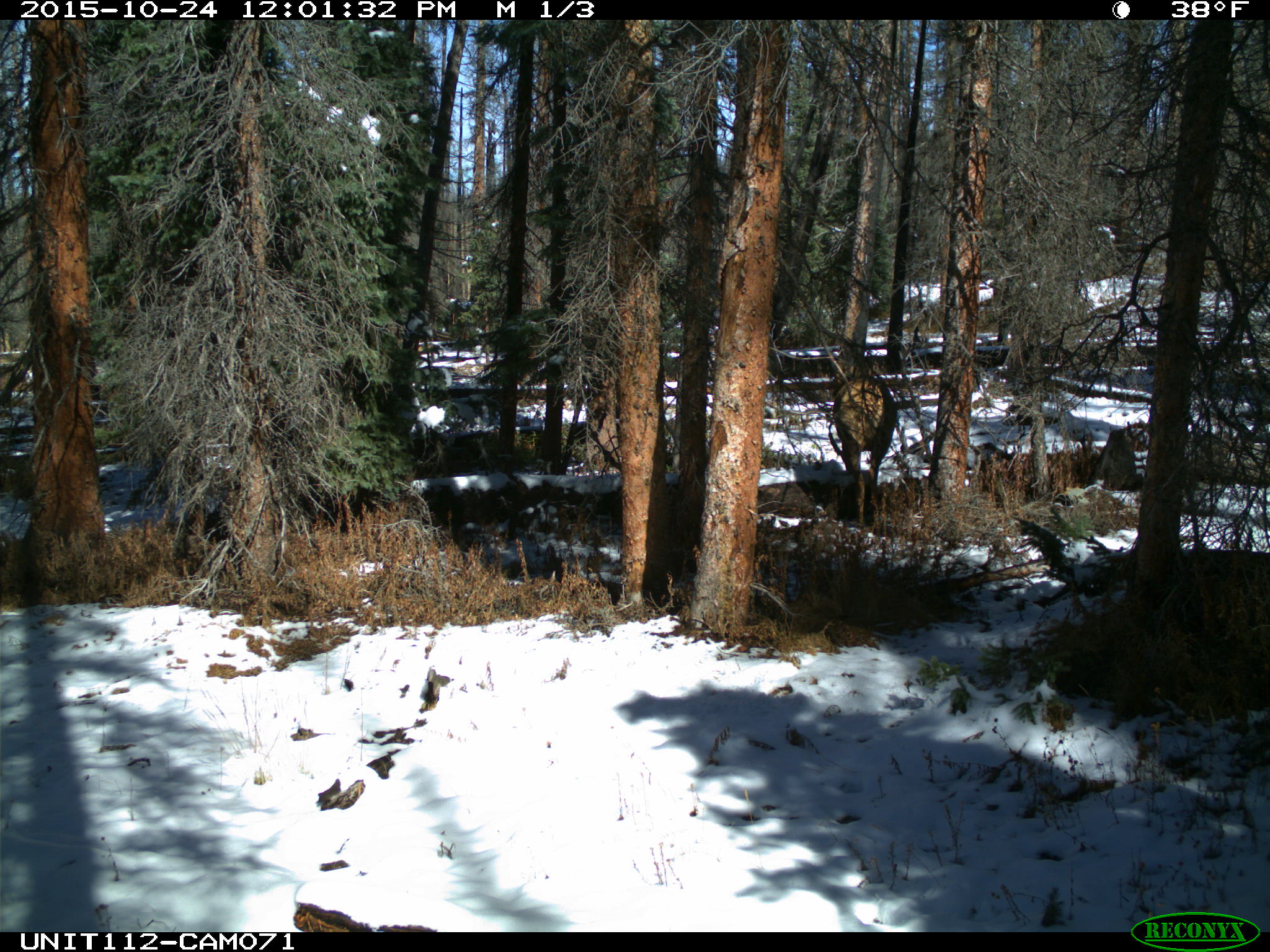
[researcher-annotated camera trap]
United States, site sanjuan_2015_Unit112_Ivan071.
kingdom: Animalia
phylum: Chordata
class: Mammalia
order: Artiodactyla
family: Cervidae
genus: Cervus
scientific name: Cervus elaphus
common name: red deer